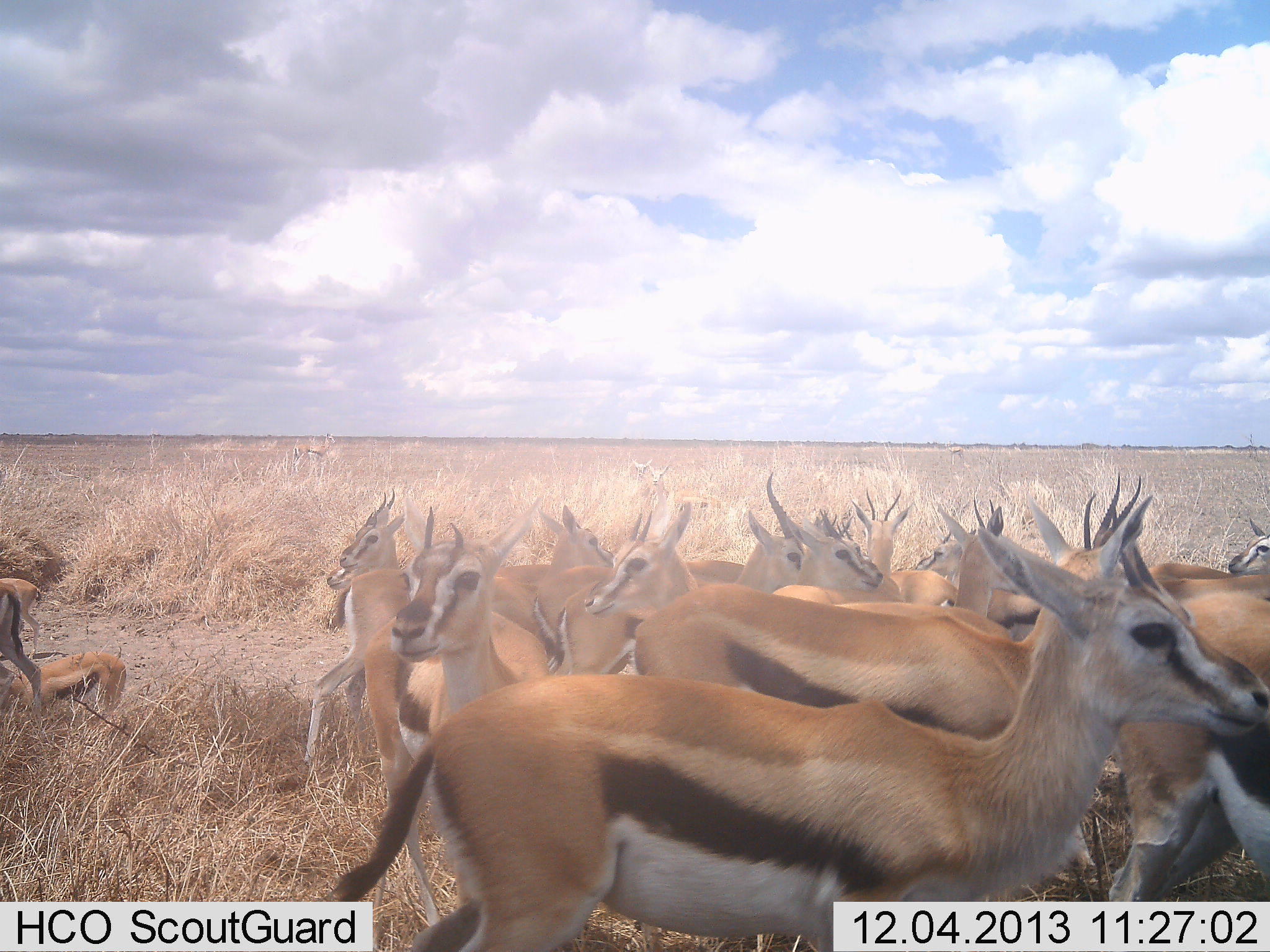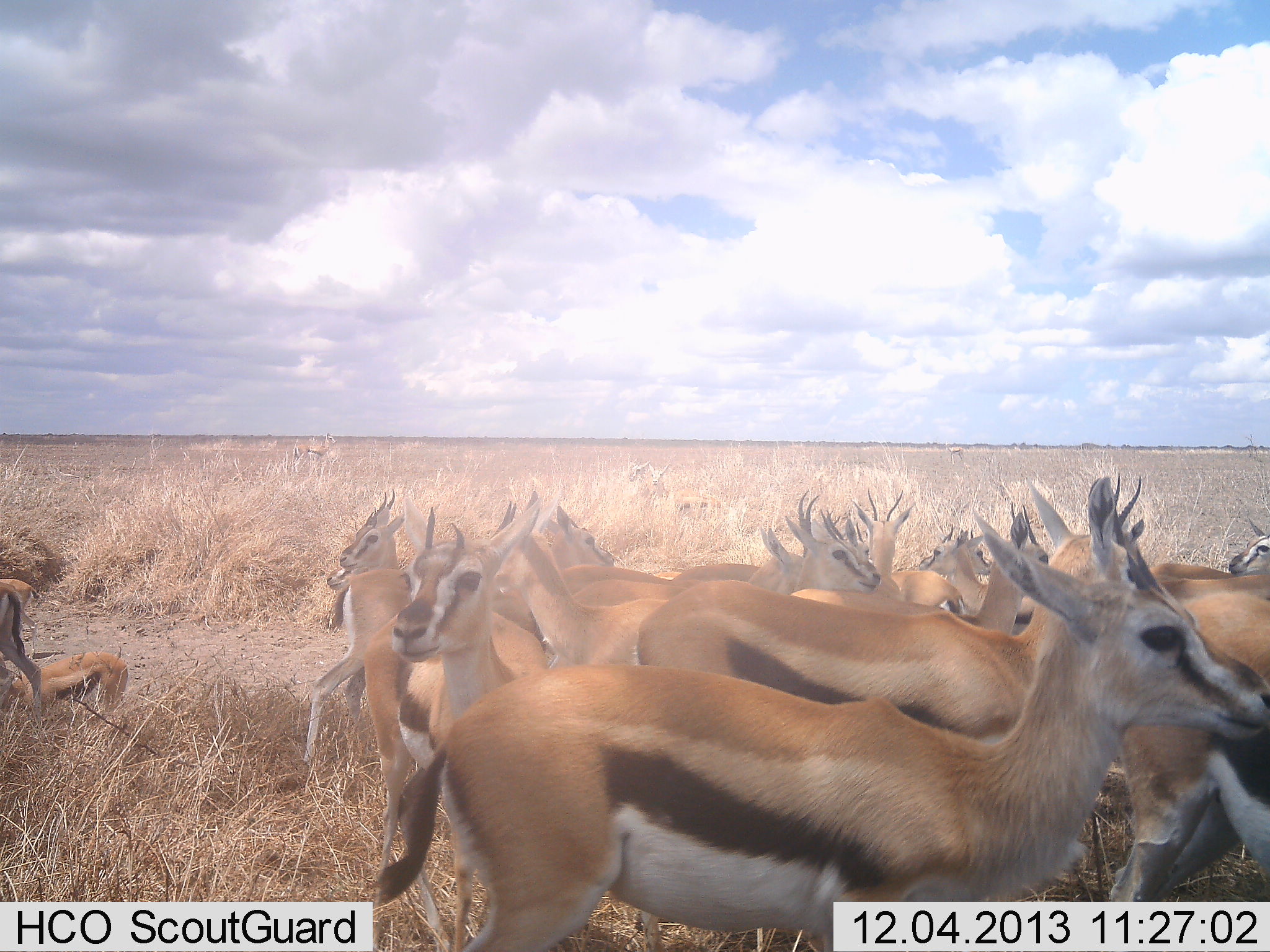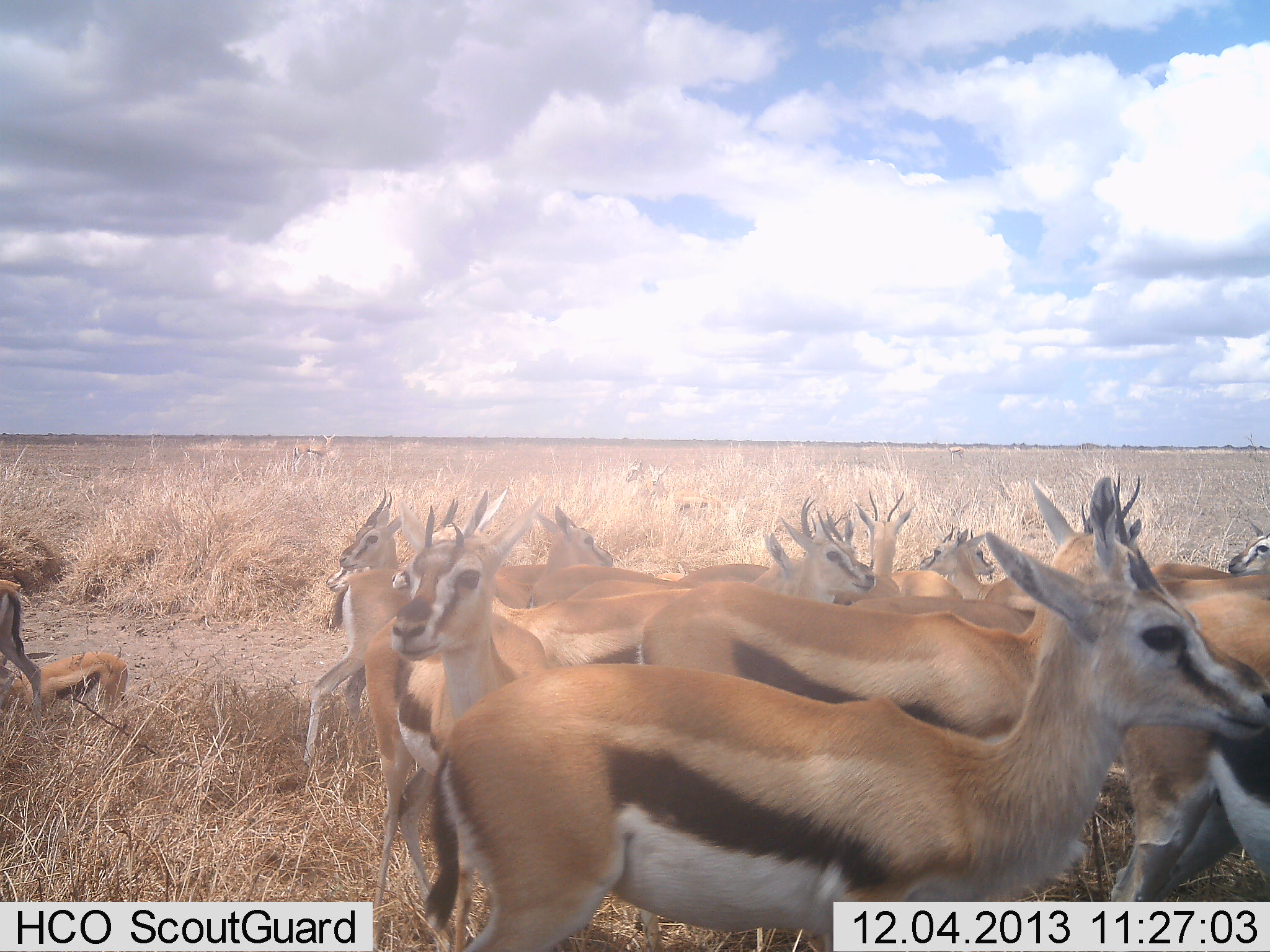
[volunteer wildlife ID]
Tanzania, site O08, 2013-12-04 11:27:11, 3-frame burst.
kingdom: Animalia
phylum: Chordata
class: Mammalia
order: Artiodactyla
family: Bovidae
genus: Eudorcas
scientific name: Eudorcas thomsonii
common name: thomson's gazelle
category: gazellethomsons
Gazellethomsons (thomson's gazelle) (Eudorcas thomsonii), count 11-50. Behavior (volunteer vote fractions): standing 80%, resting 30%, moving 10%, interacting 10%. Young present (vote fraction): 10%. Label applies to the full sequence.